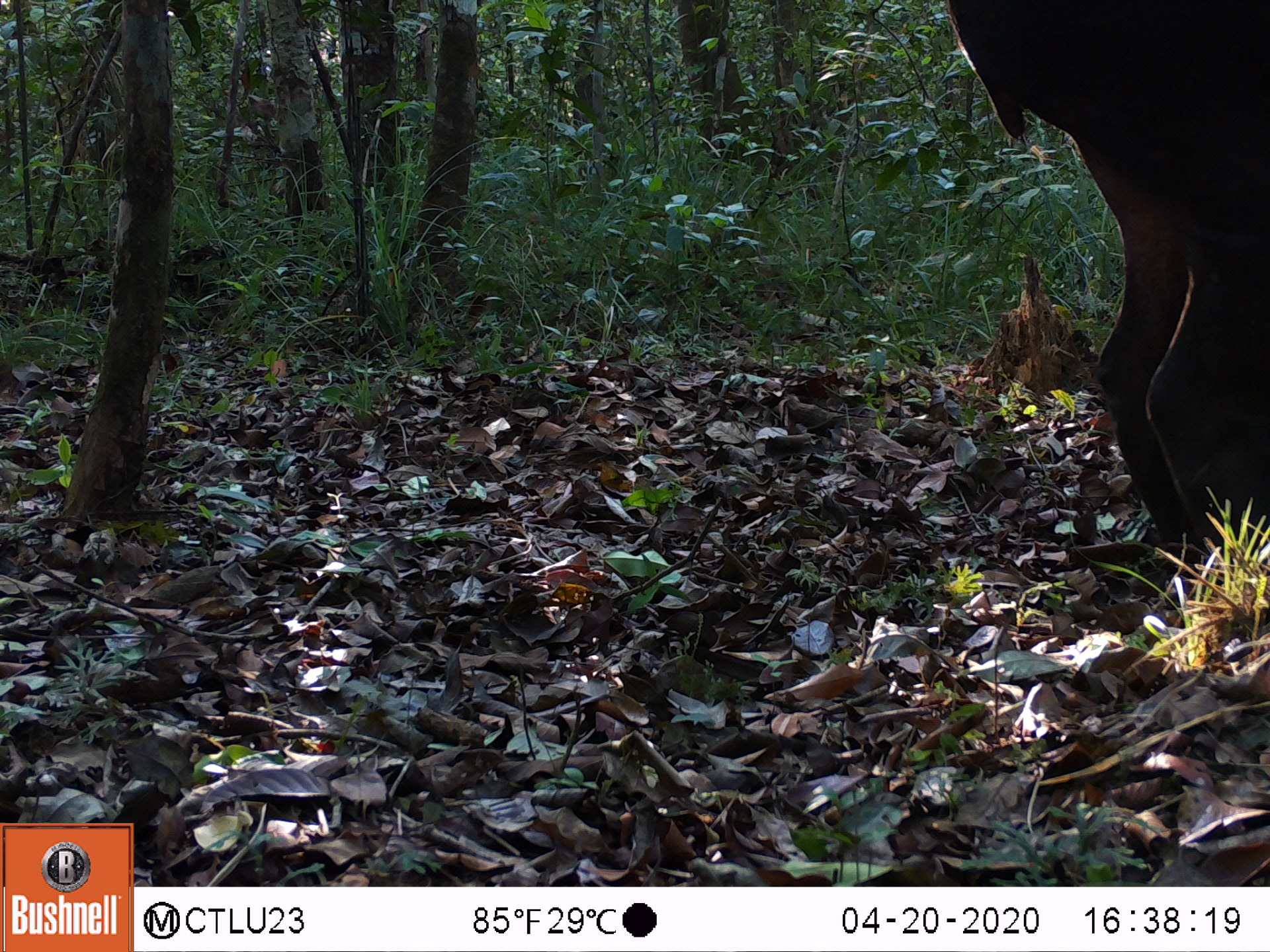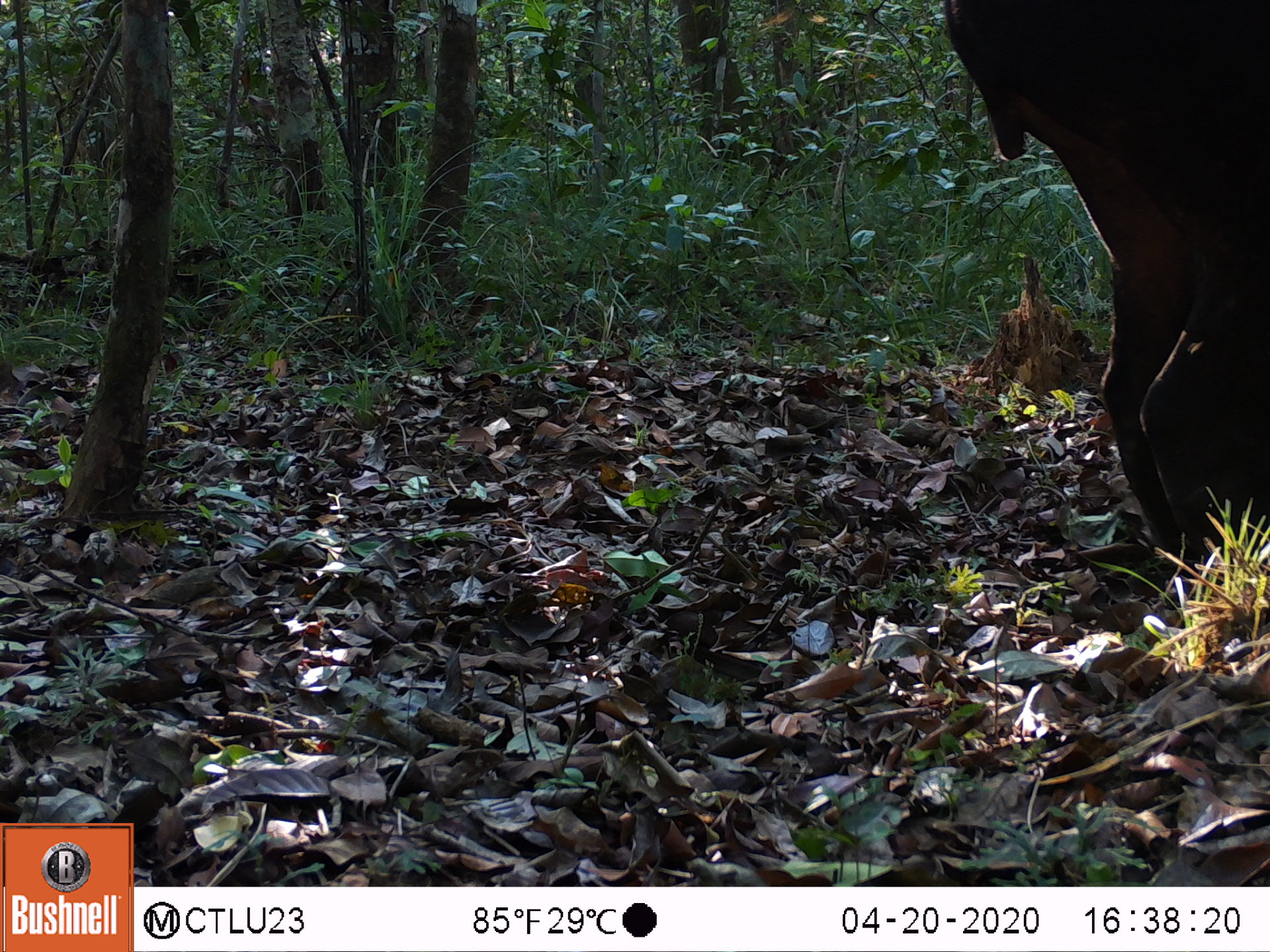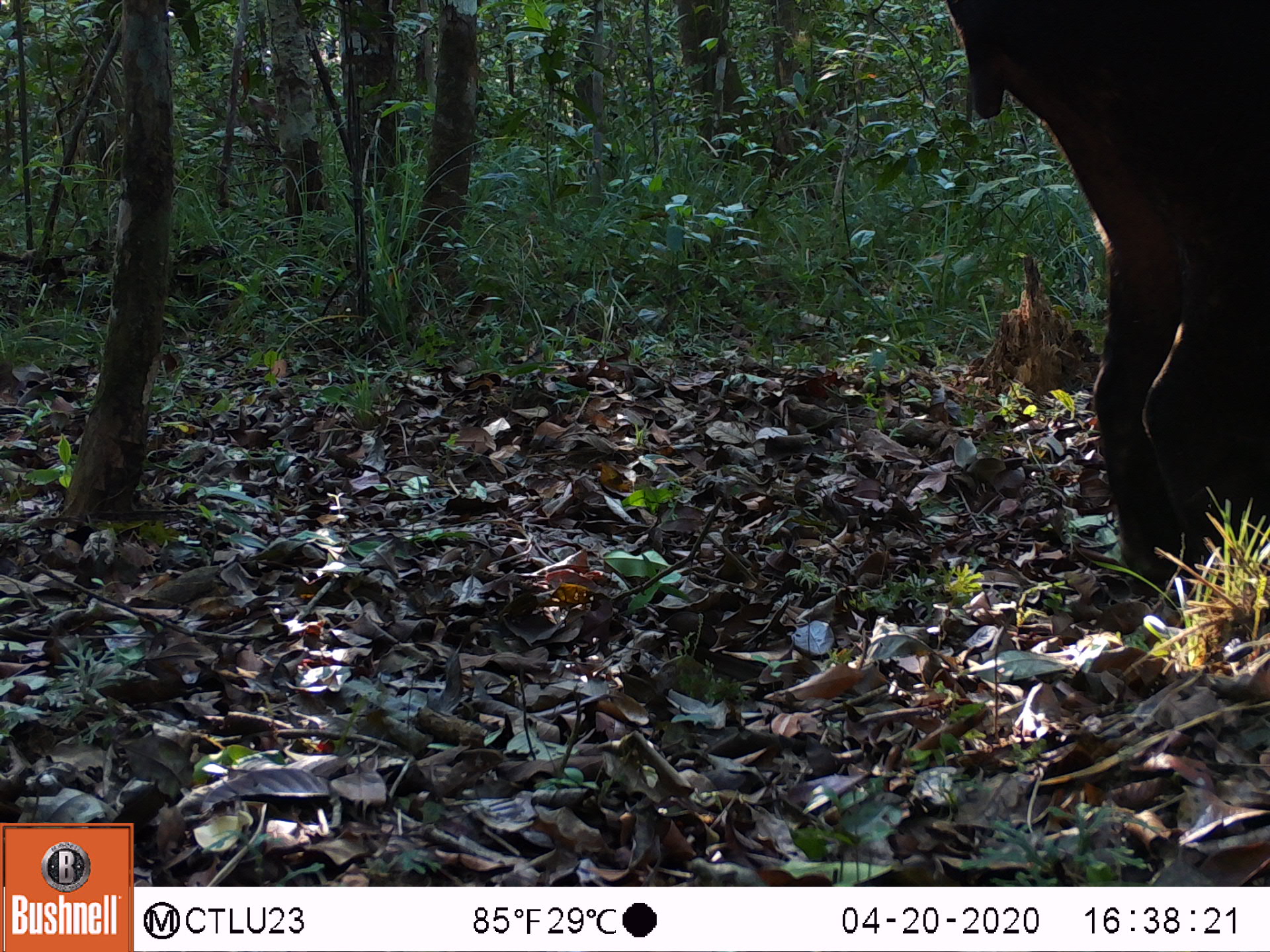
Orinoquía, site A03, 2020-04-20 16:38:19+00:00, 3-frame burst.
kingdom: Animalia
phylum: Chordata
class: Mammalia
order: Perissodactyla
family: Tapiridae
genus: Tapirus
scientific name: Tapirus terrestris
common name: lowland tapir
Lowland tapir (Tapirus terrestris).